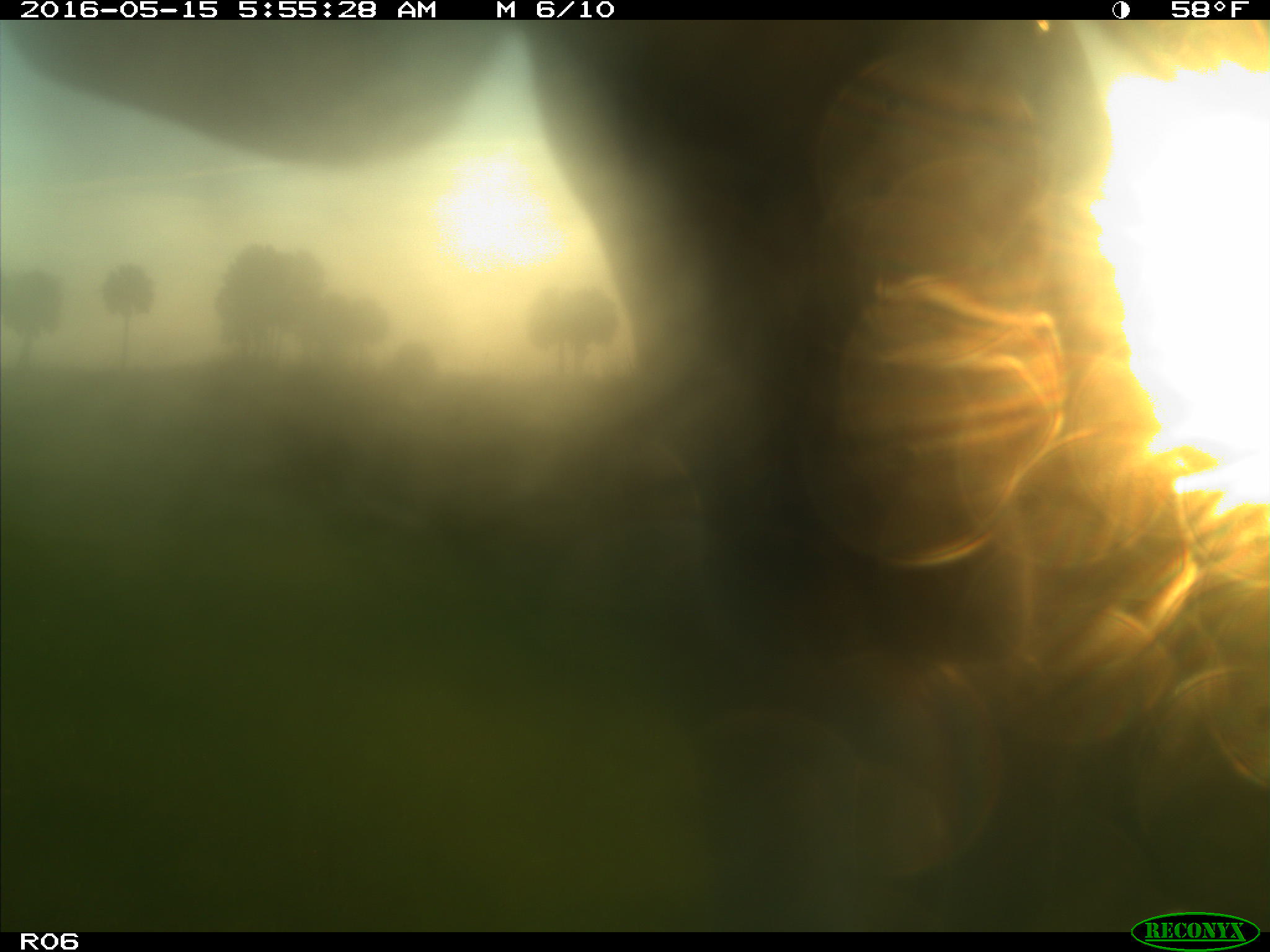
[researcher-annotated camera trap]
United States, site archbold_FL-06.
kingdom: Animalia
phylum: Chordata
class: Mammalia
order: Artiodactyla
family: Bovidae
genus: Bos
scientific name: Bos taurus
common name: domestic cow